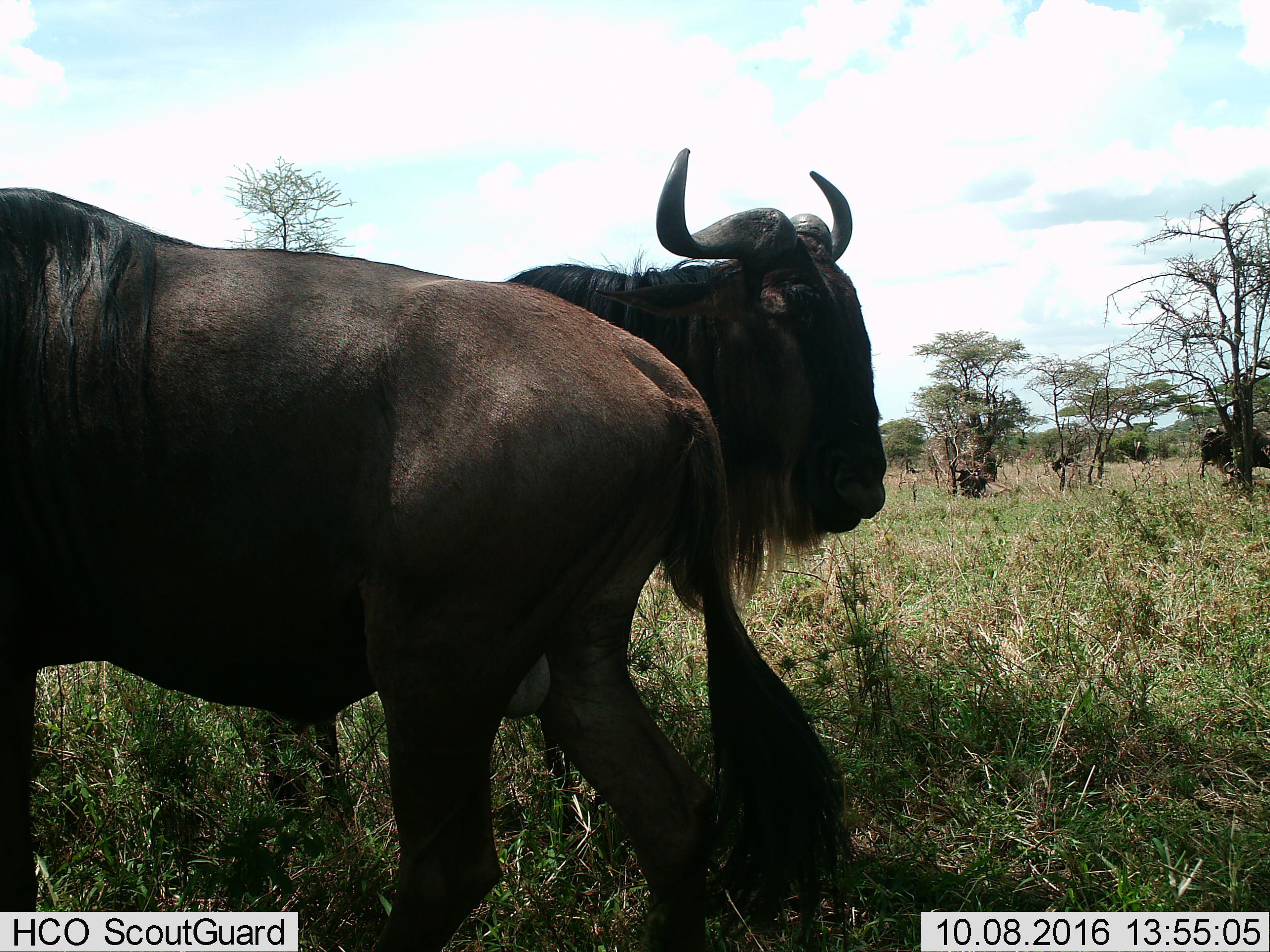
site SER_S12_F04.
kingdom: Animalia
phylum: Chordata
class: Mammalia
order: Artiodactyla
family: Bovidae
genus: Connochaetes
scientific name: Connochaetes taurinus taurinus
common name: blue wildebeest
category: wildebeestblue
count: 2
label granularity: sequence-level